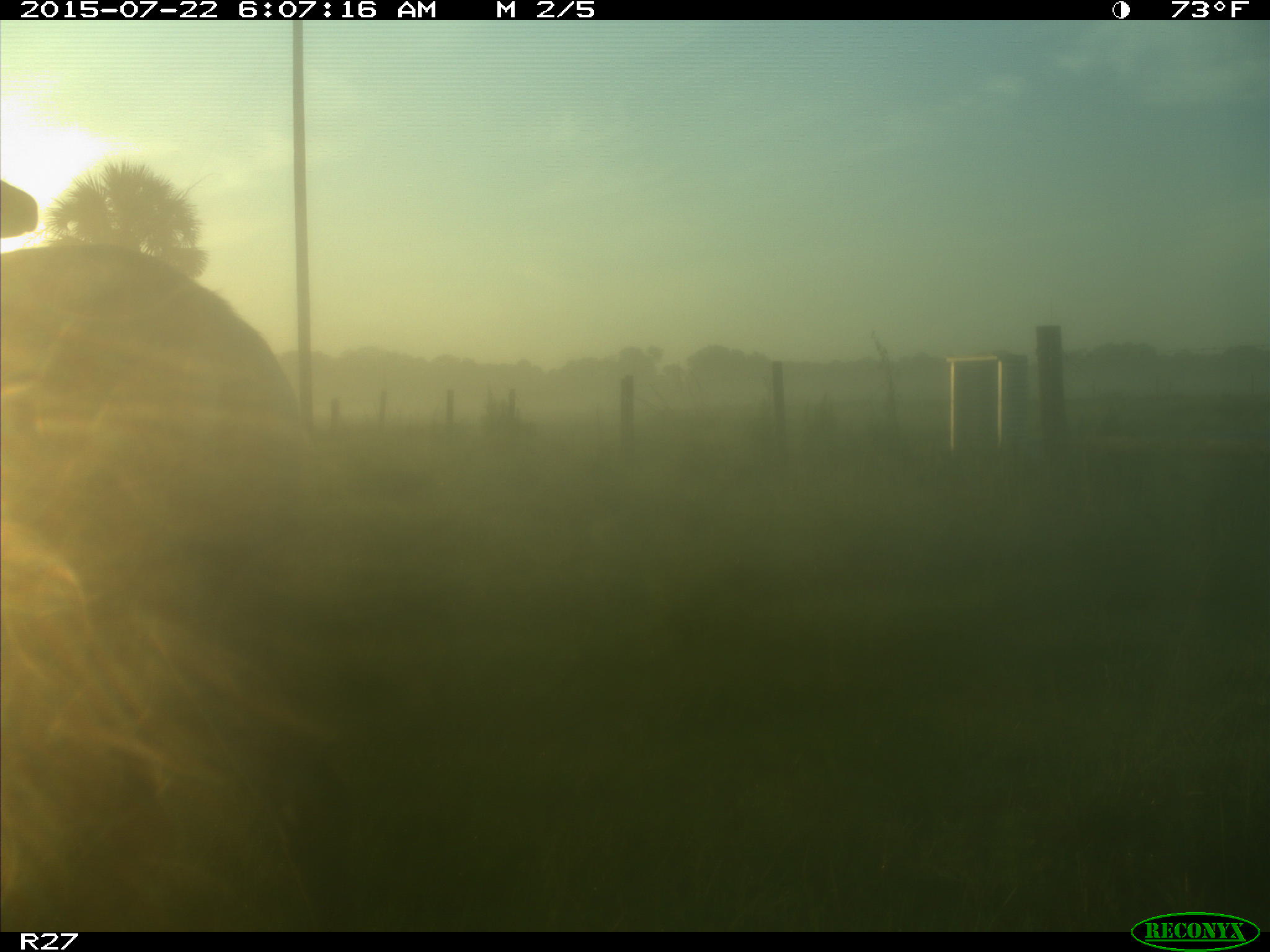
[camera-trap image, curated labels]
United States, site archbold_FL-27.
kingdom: Animalia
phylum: Chordata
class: Mammalia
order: Artiodactyla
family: Cervidae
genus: Odocoileus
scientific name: Odocoileus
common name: deer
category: unidentified deer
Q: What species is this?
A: Unidentified deer (deer) (Odocoileus).